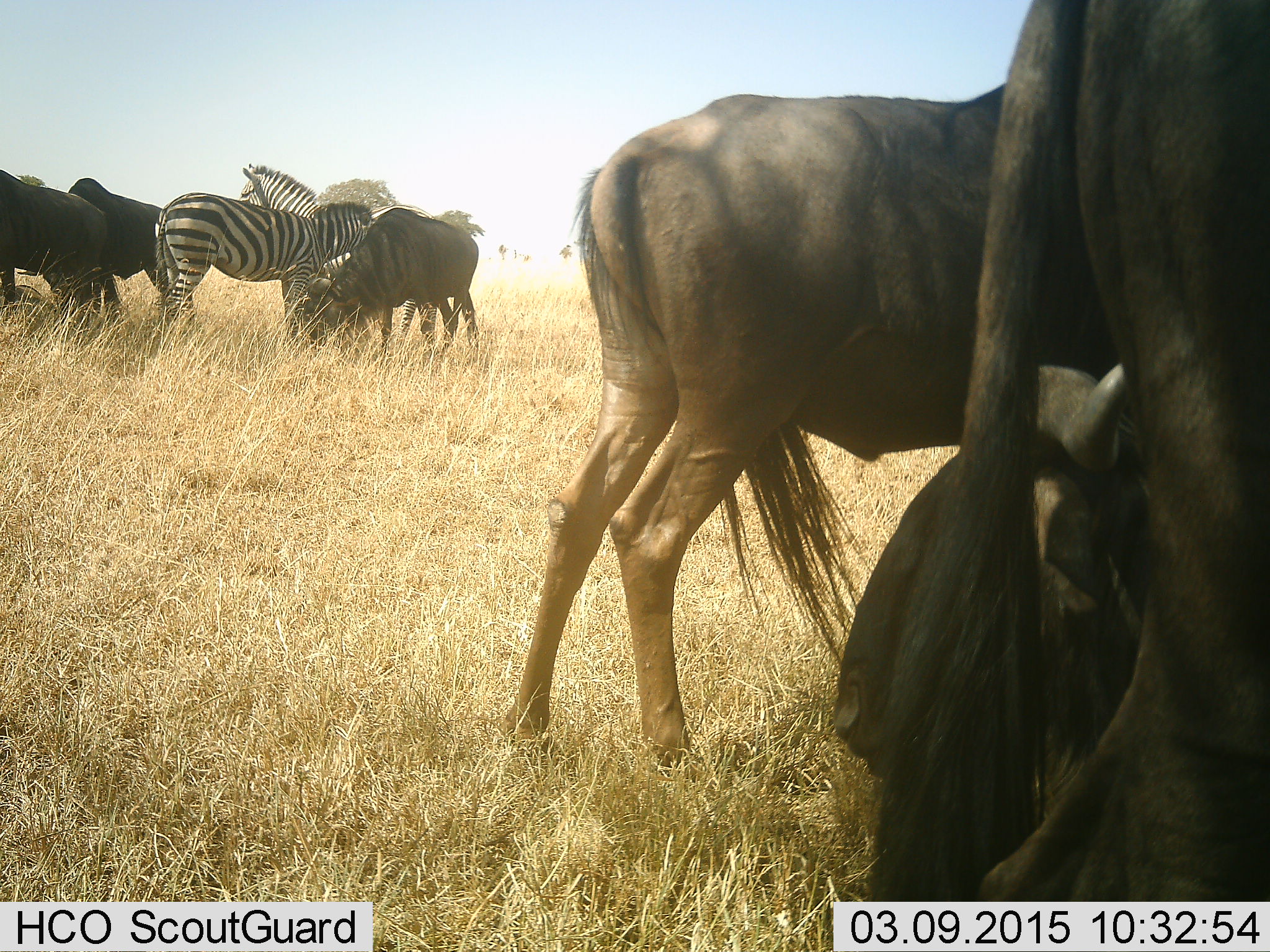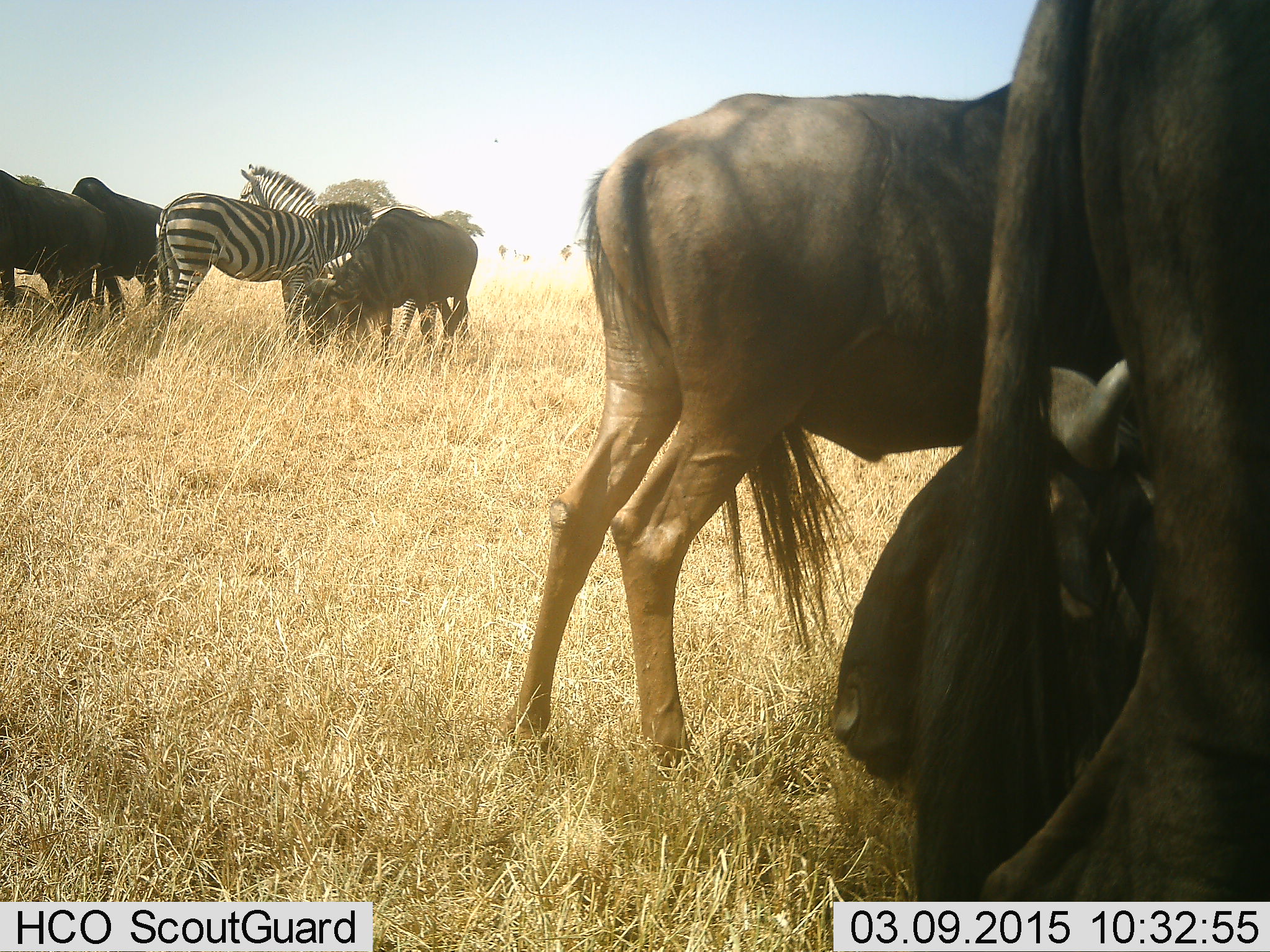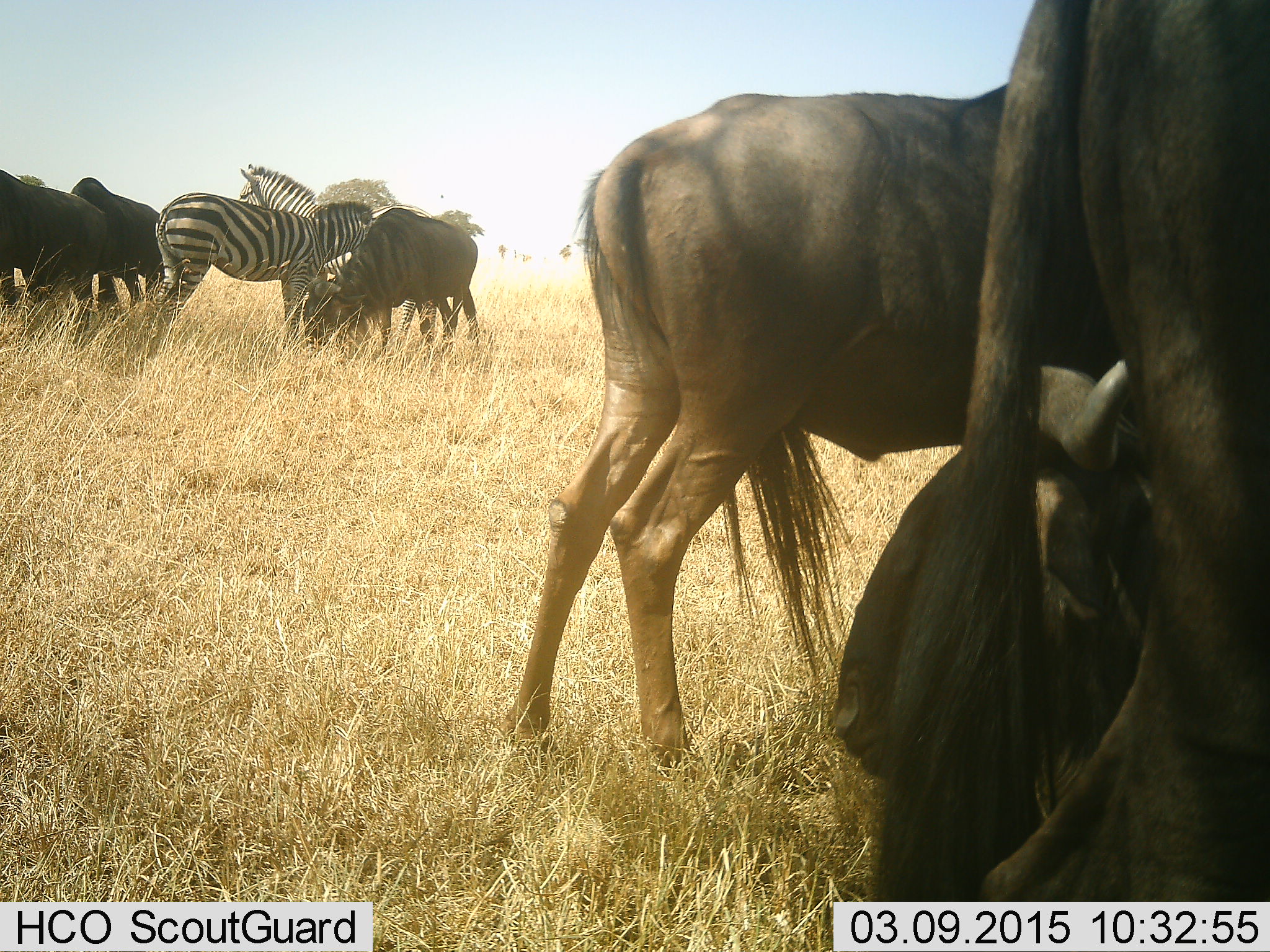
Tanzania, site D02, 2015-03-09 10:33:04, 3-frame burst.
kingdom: Animalia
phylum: Chordata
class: Mammalia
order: Artiodactyla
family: Bovidae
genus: Connochaetes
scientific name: Connochaetes taurinus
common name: blue wildebeest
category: wildebeest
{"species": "wildebeest (blue wildebeest) (Connochaetes taurinus)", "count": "6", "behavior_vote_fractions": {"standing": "50%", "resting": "60%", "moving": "0%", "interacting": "0%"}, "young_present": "0%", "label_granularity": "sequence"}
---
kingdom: Animalia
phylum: Chordata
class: Mammalia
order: Perissodactyla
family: Equidae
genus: Equus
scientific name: Equus quagga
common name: plains zebra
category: zebra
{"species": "zebra (plains zebra) (Equus quagga)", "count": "2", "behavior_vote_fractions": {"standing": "82%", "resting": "9%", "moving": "0%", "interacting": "9%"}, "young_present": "0%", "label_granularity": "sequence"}